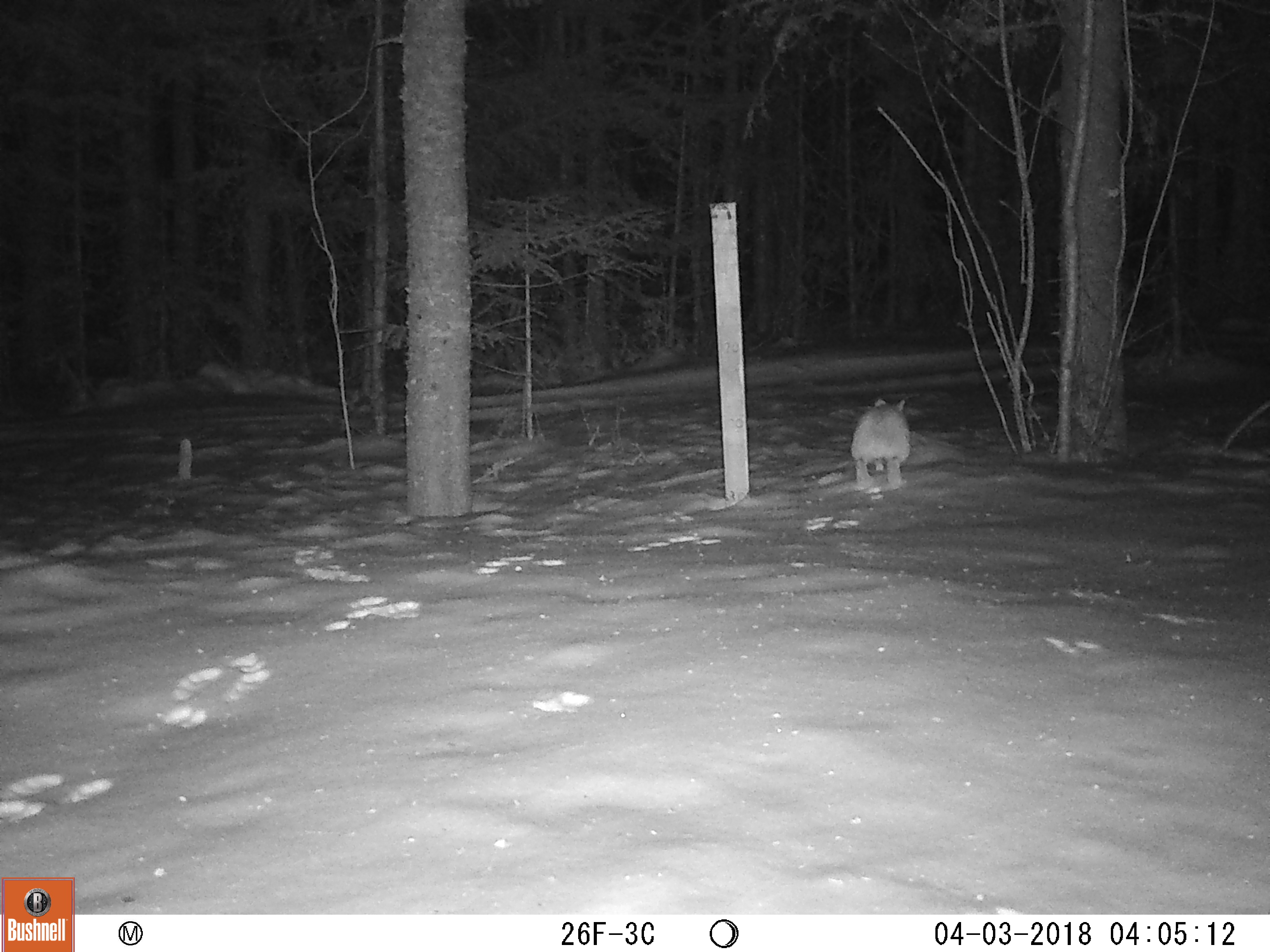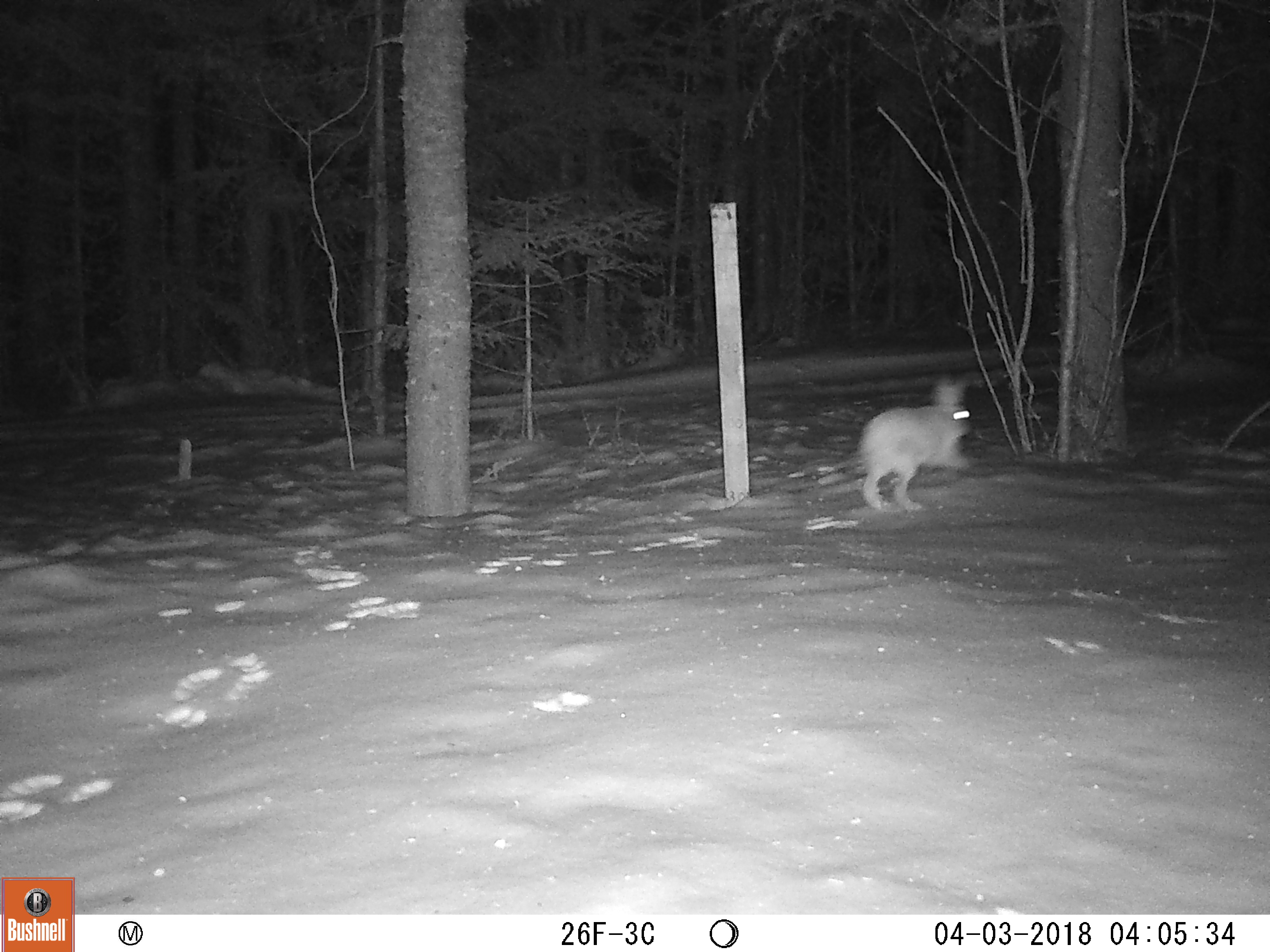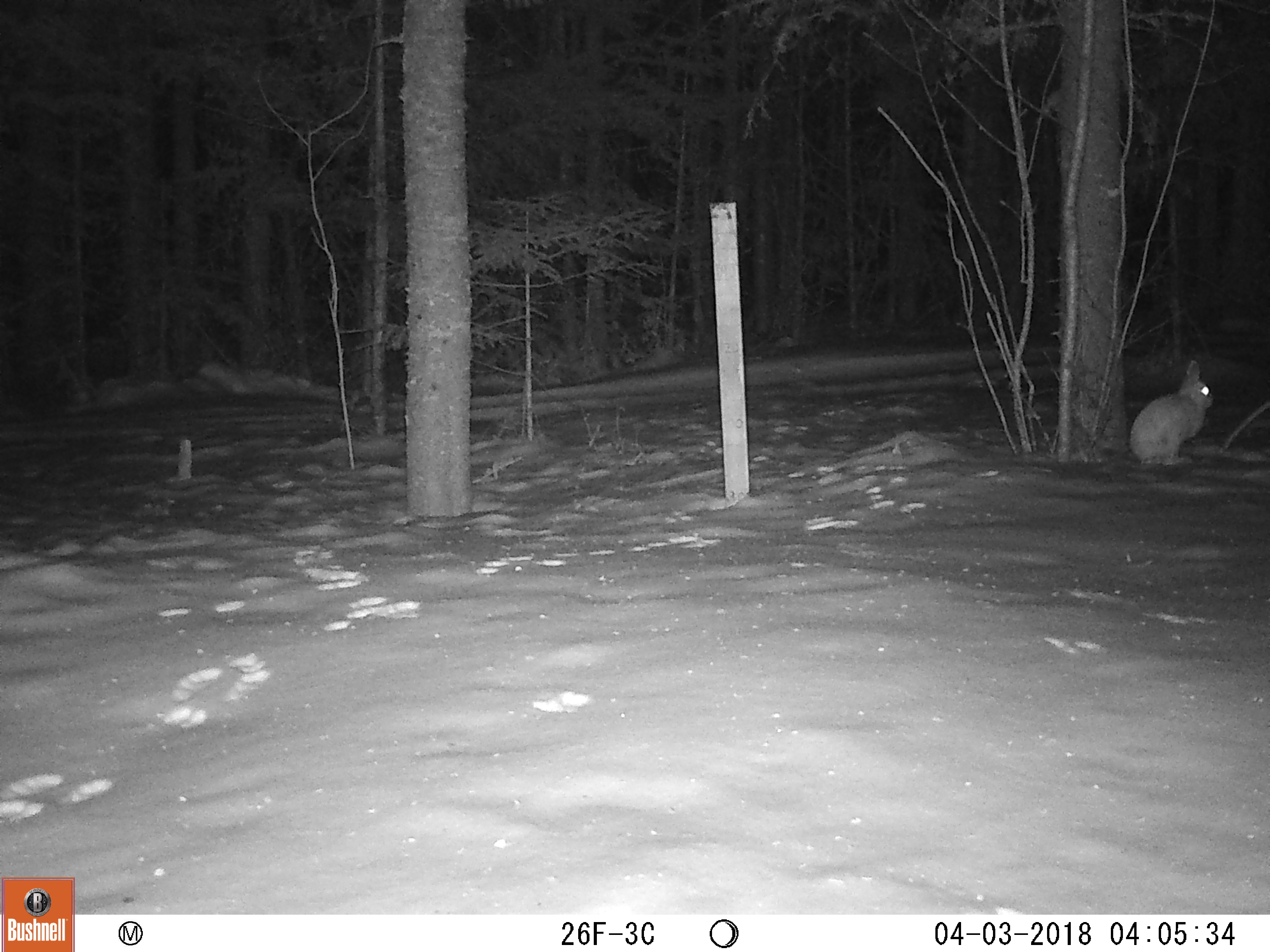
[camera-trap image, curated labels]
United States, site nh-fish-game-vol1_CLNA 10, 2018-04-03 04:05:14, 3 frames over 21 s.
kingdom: Animalia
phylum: Chordata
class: Mammalia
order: Lagomorpha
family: Leporidae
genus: Lepus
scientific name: Lepus americanus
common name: snowshoe hare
Snowshoe hare (Lepus americanus).